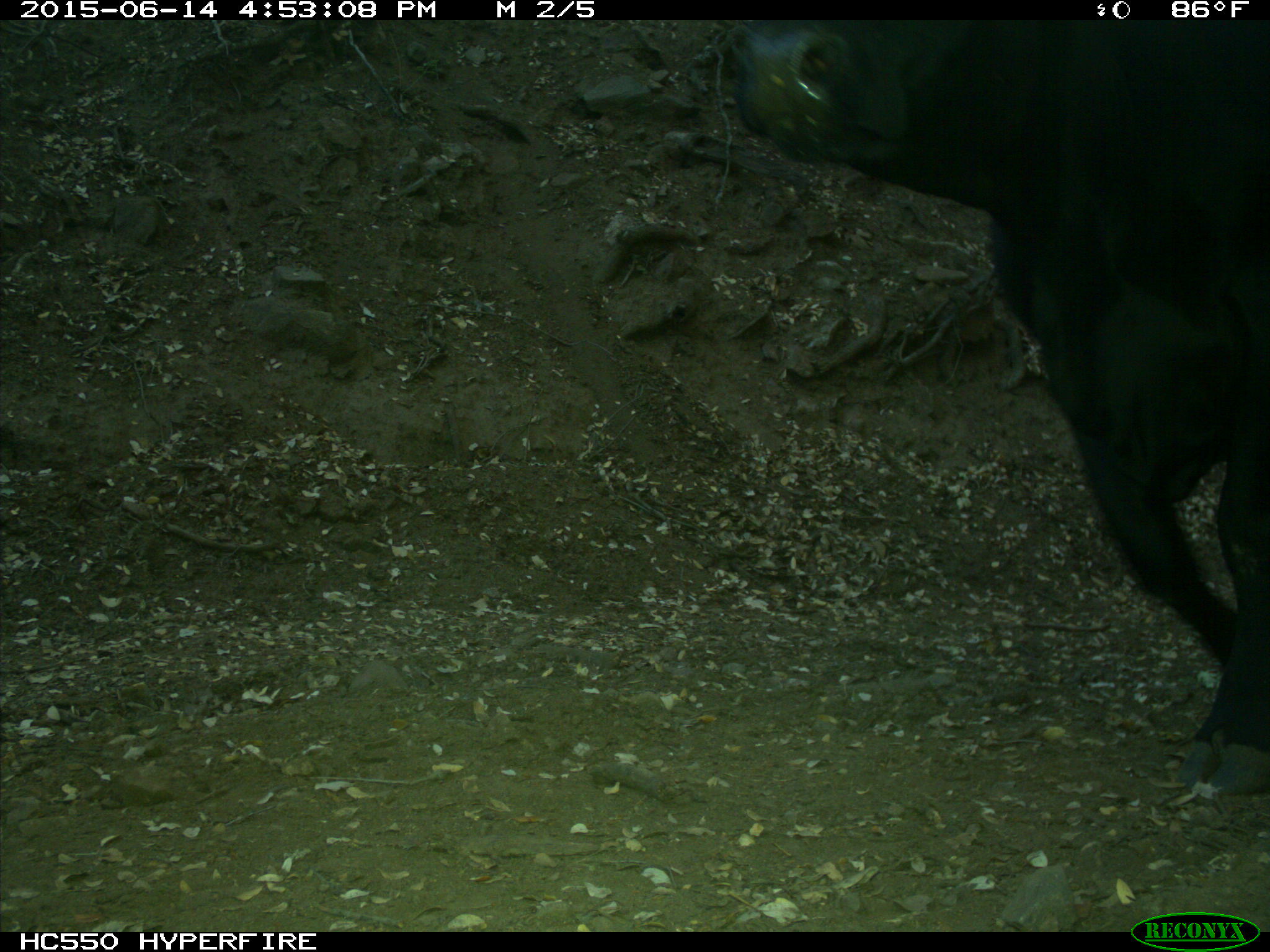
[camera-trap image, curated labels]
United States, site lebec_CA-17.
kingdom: Animalia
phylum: Chordata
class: Mammalia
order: Artiodactyla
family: Bovidae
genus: Bos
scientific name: Bos taurus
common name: domestic cow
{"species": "Bos taurus (domestic cow)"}